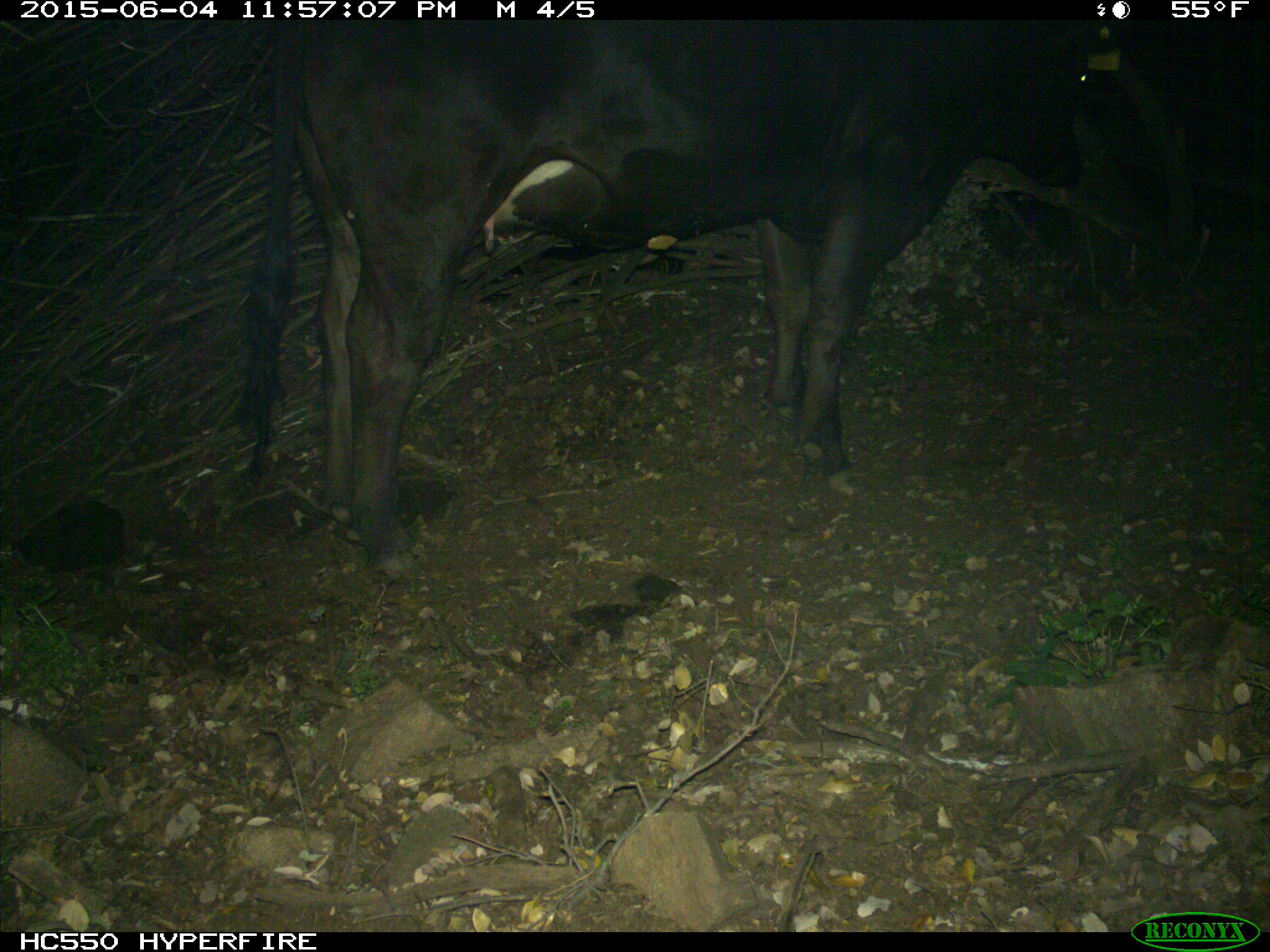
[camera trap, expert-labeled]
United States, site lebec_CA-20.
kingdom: Animalia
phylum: Chordata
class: Mammalia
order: Artiodactyla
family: Bovidae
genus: Bos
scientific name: Bos taurus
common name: domestic cow